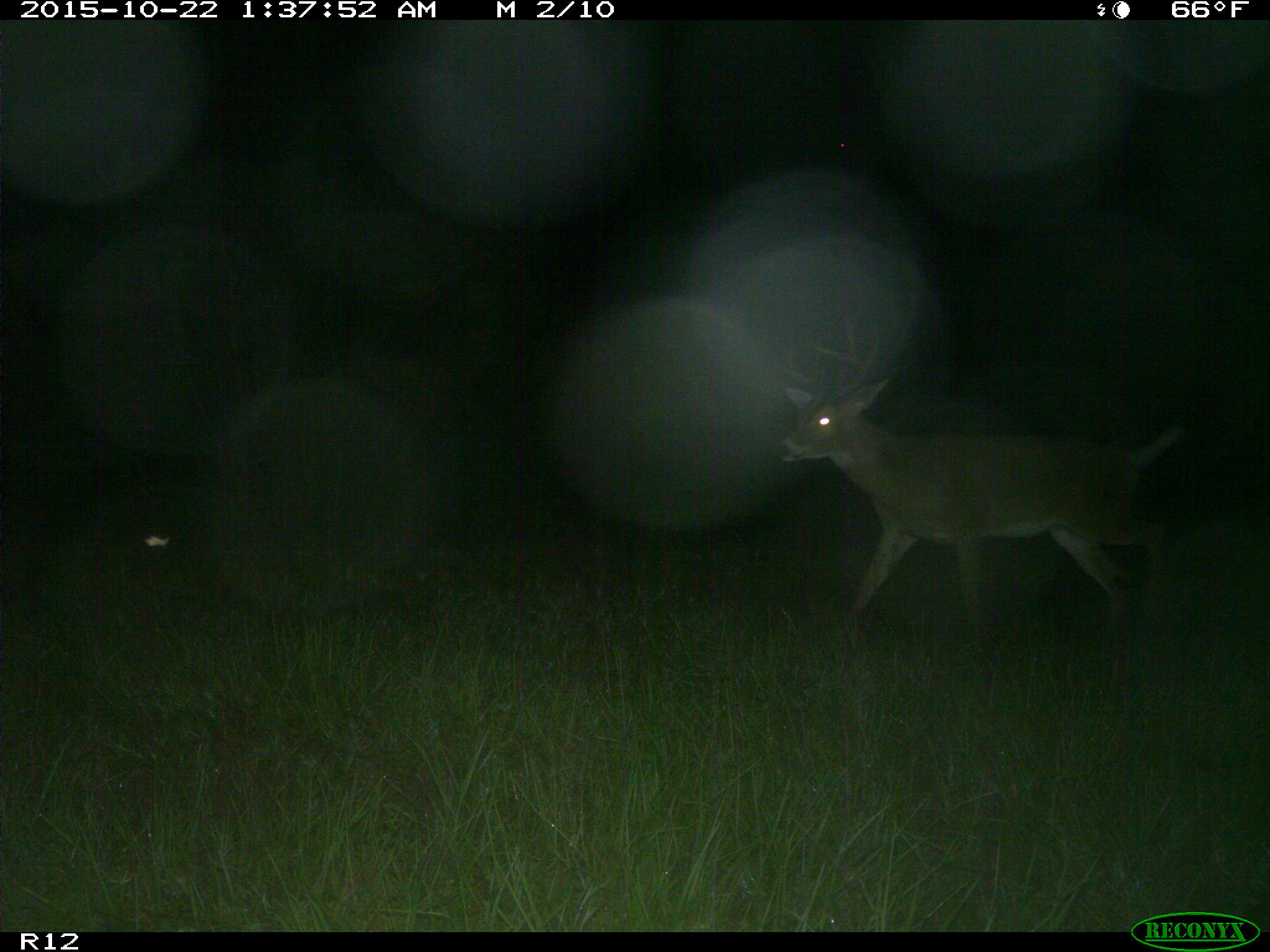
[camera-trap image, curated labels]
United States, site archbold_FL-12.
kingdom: Animalia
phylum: Chordata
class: Mammalia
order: Artiodactyla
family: Cervidae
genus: Odocoileus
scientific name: Odocoileus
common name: deer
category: unidentified deer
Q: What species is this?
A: Unidentified deer (deer) (Odocoileus).